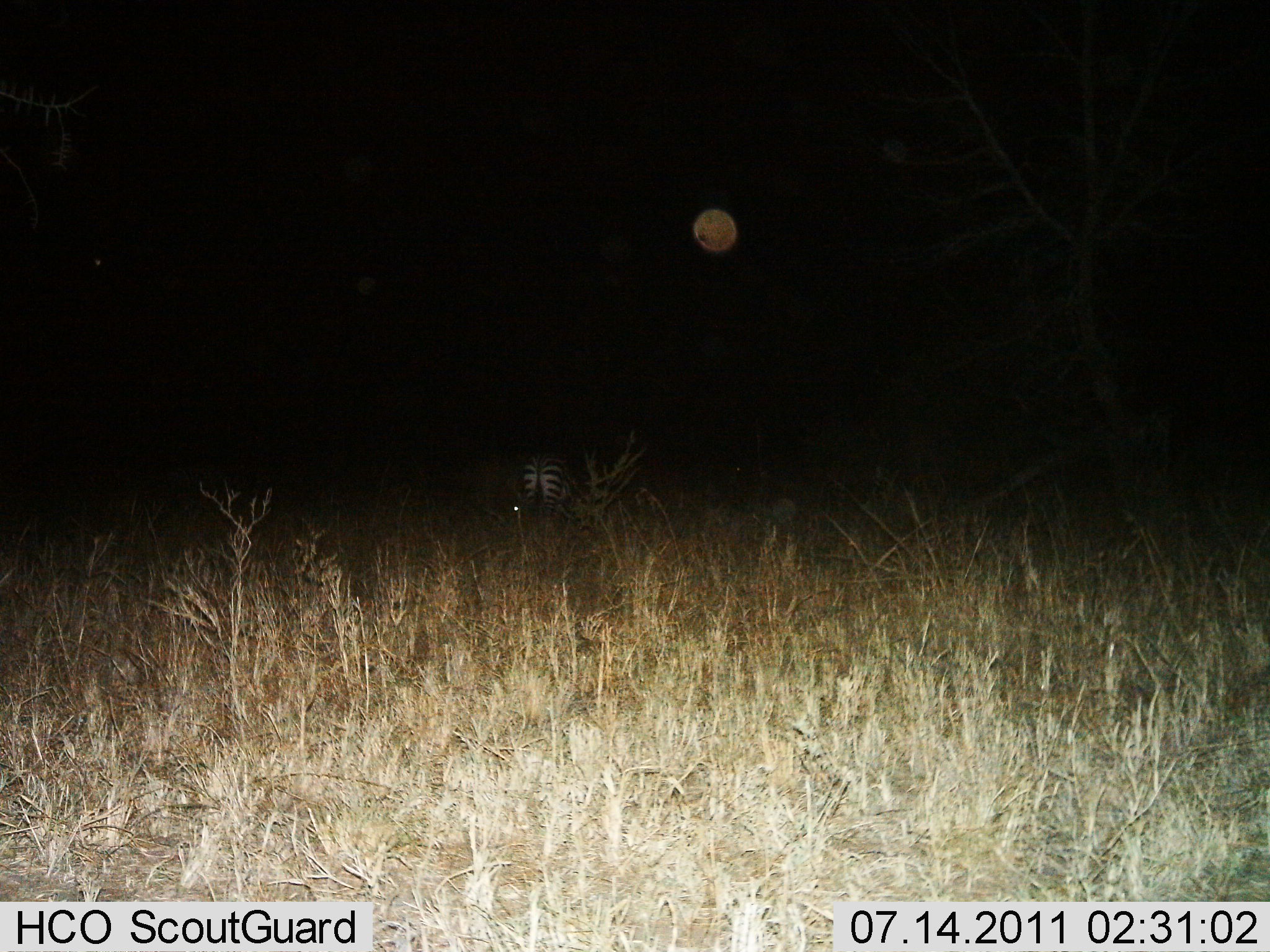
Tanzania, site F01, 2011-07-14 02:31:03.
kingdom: Animalia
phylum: Chordata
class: Mammalia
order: Perissodactyla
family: Equidae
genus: Equus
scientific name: Equus quagga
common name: plains zebra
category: zebra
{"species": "zebra (plains zebra) (Equus quagga)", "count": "1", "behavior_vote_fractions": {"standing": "50%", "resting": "10%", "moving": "20%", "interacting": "0%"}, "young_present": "0%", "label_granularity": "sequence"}